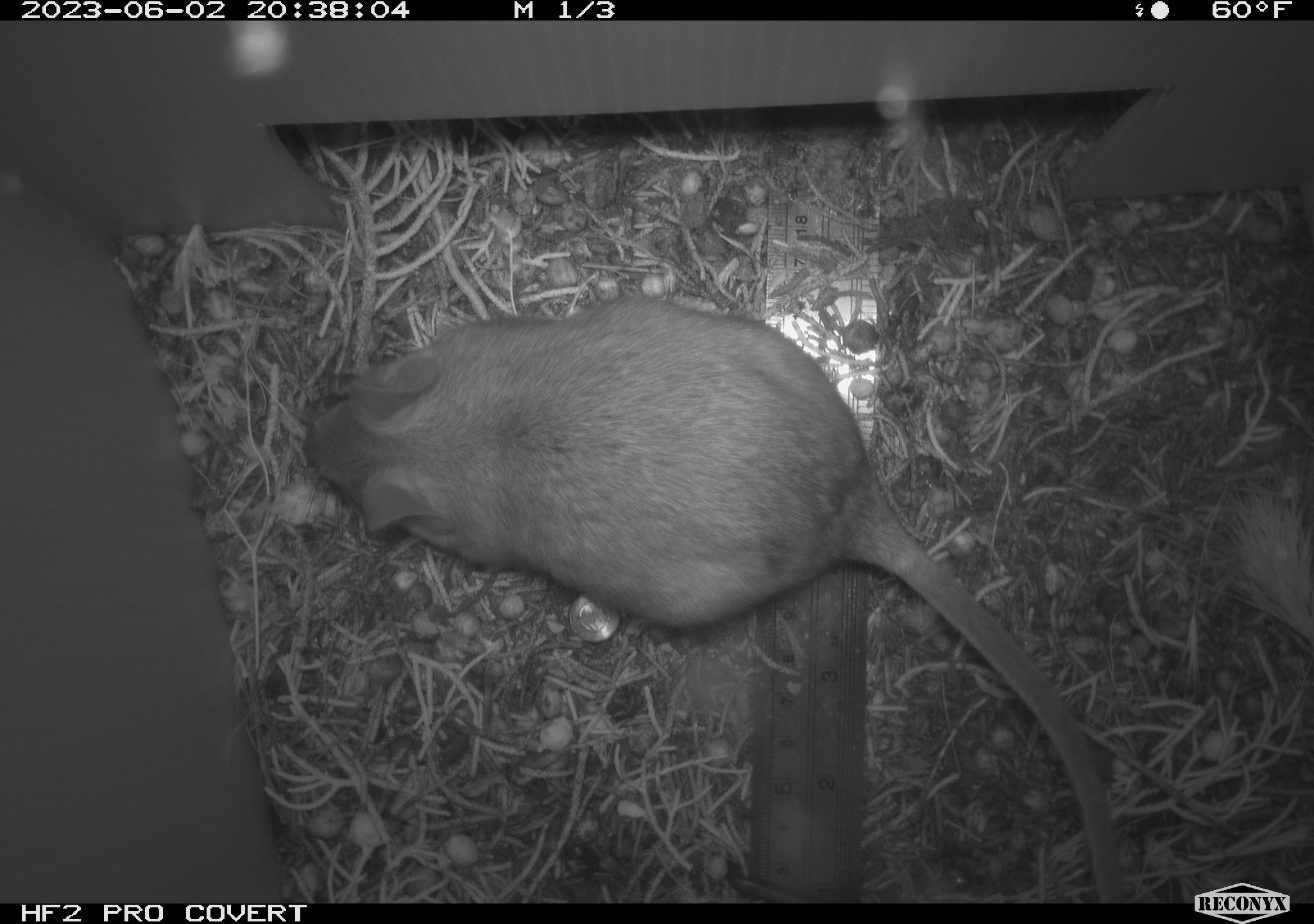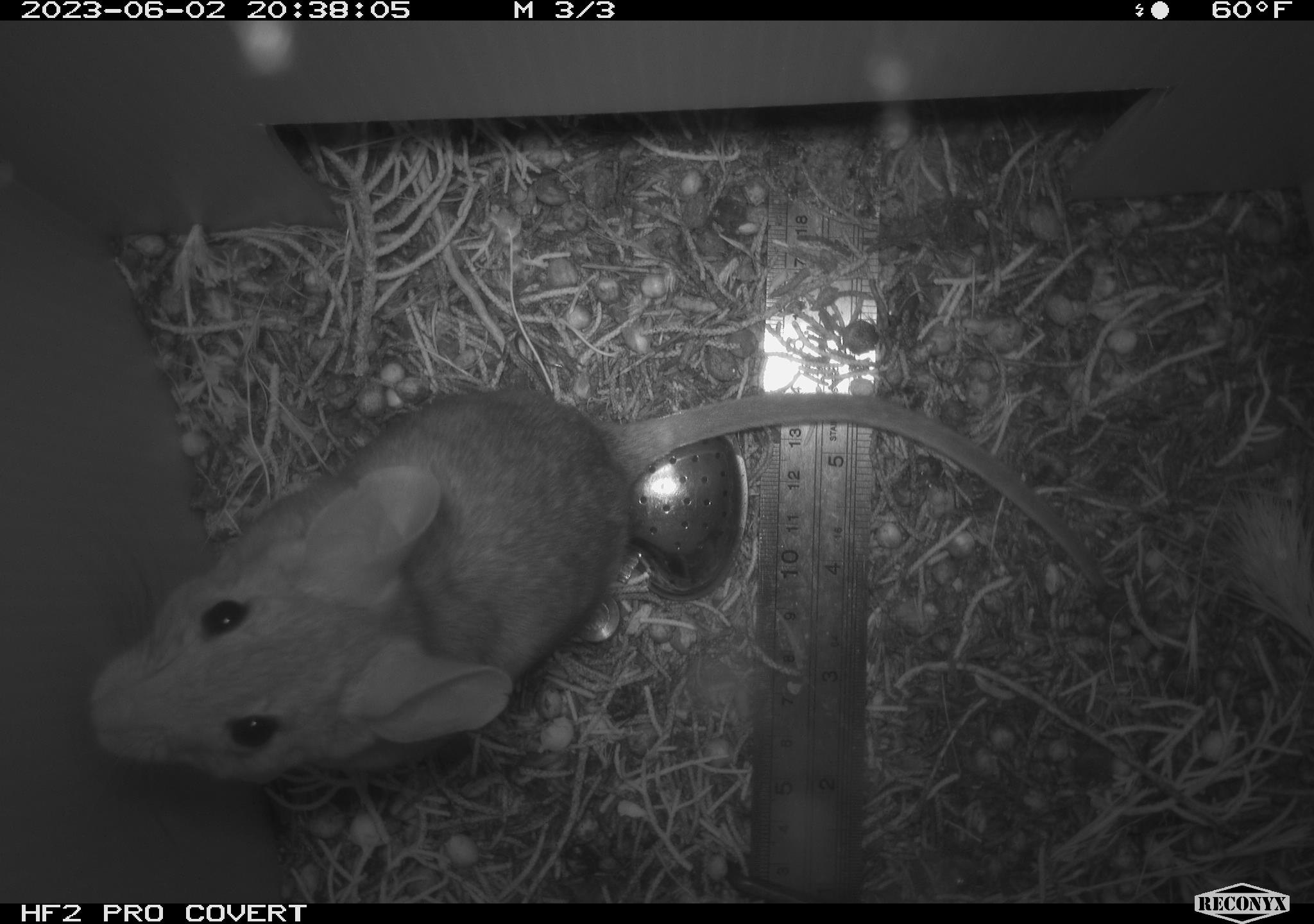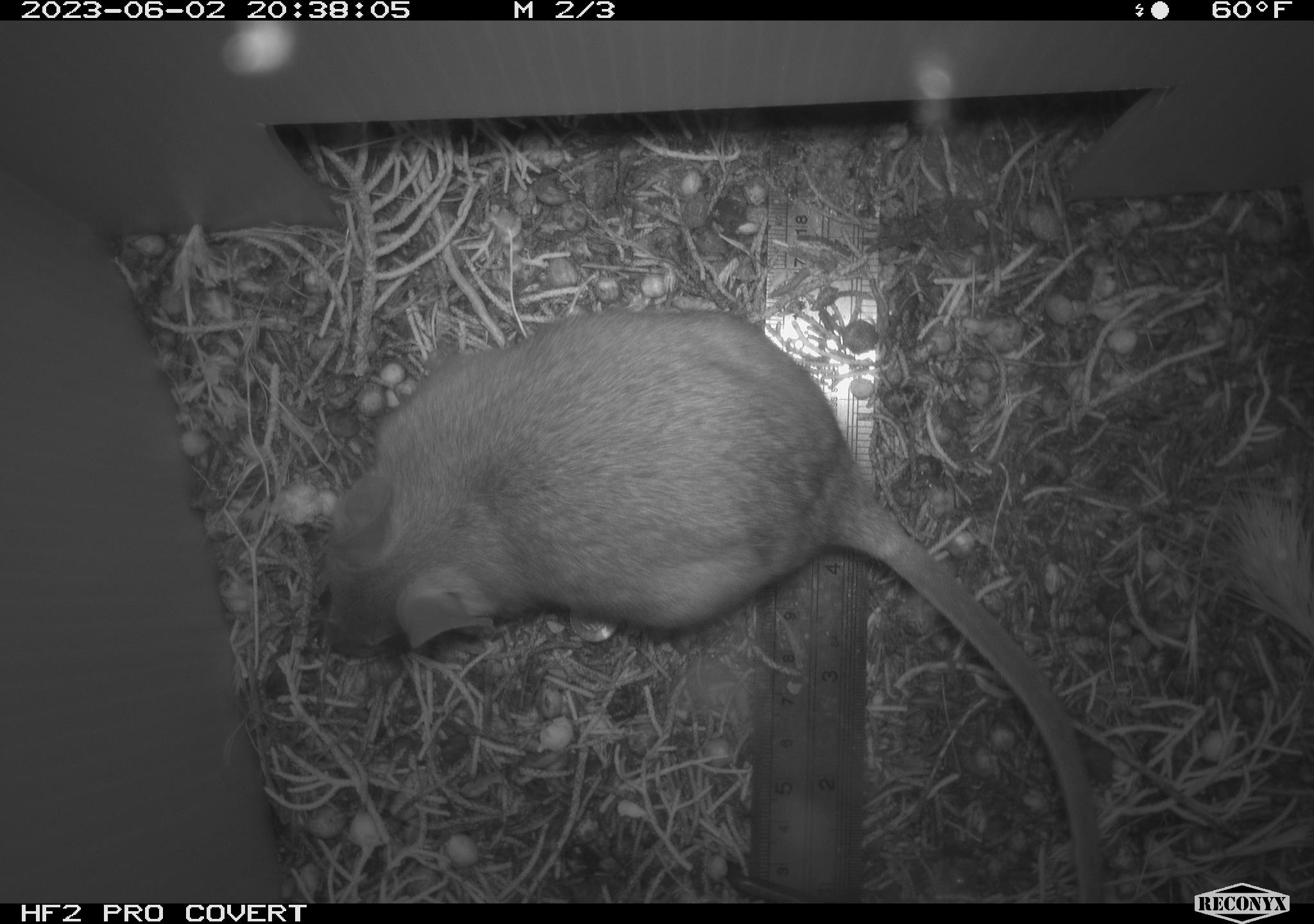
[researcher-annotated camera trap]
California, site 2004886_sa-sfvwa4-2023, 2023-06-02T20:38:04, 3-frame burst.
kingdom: Animalia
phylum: Chordata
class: Mammalia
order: Rodentia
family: Cricetidae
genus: Neotoma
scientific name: Neotoma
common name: pack rat or woodrat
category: neotoma species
Neotoma species (pack rat or woodrat) (Neotoma).